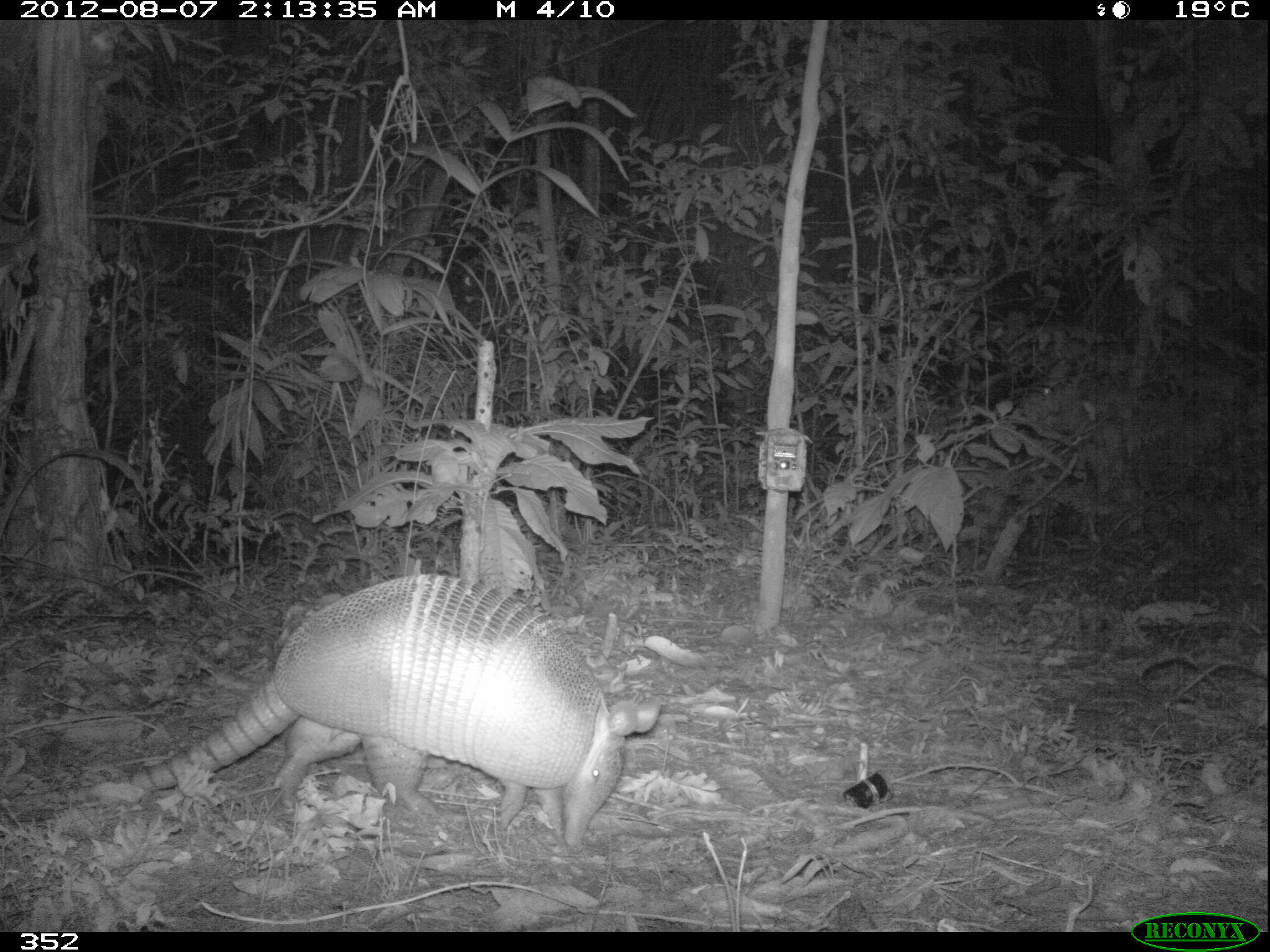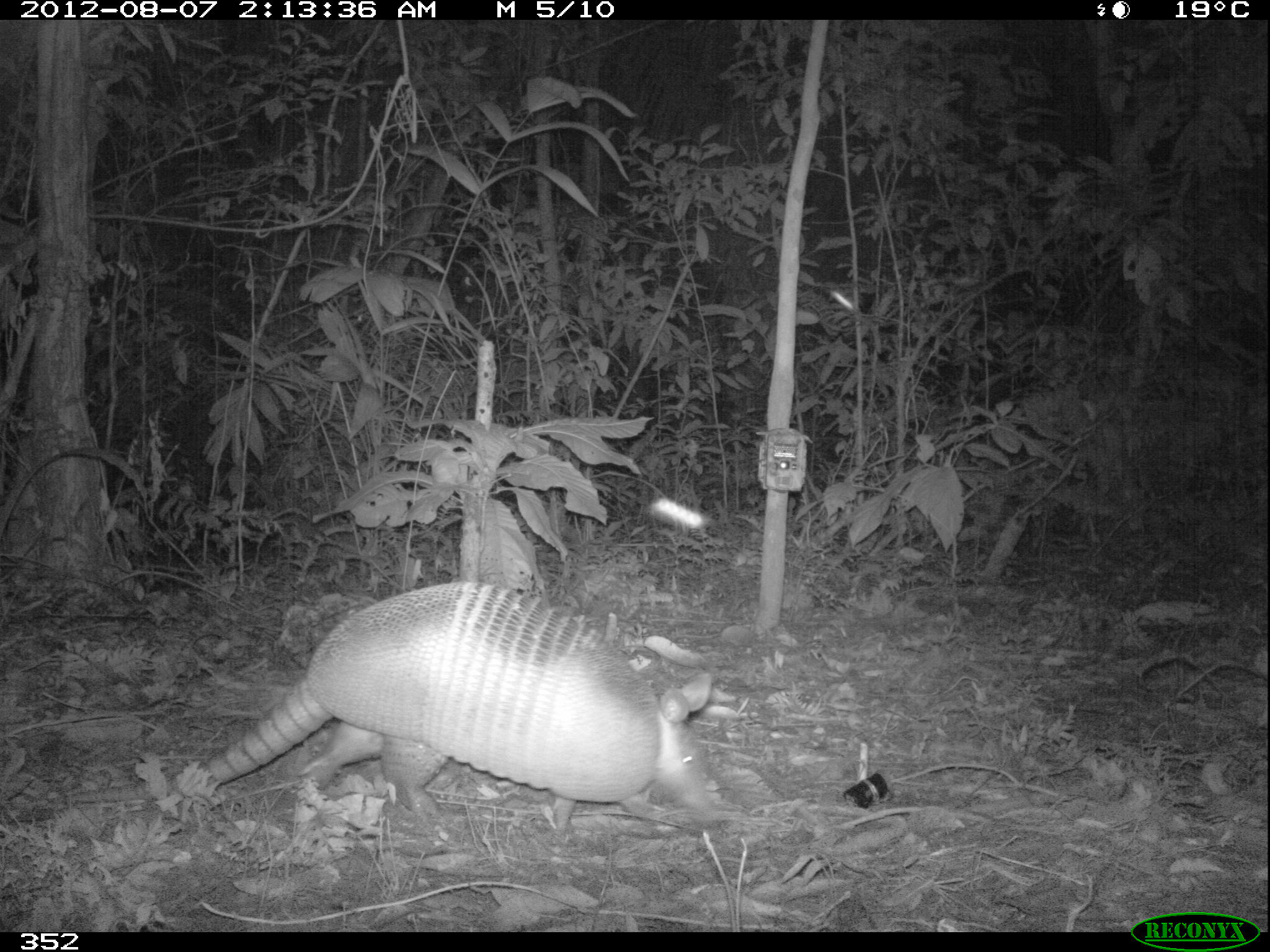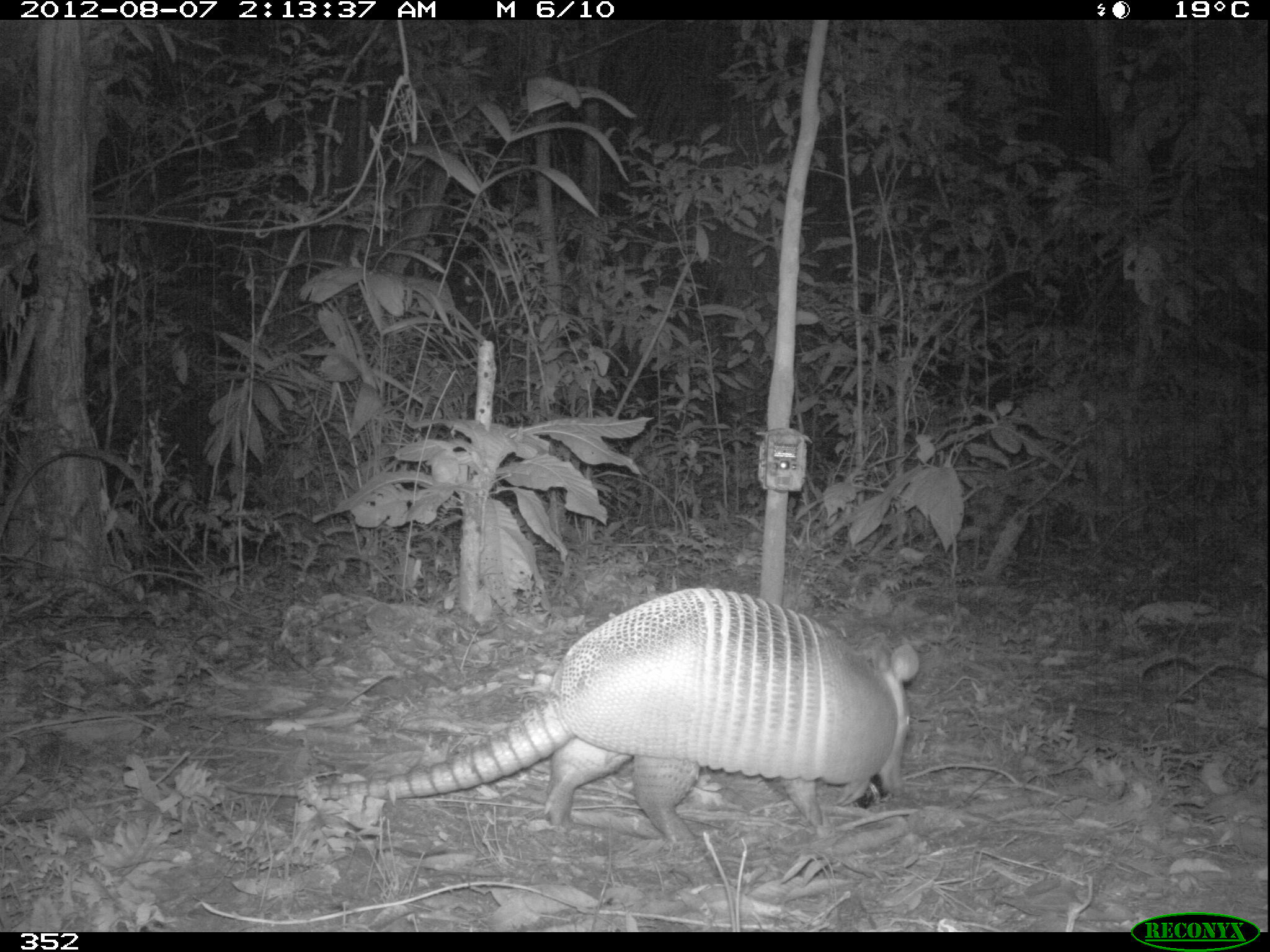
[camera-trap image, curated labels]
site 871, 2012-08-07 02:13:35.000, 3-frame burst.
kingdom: Animalia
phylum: Chordata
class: Mammalia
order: Cingulata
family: Dasypodidae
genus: Dasypus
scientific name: Dasypus novemcinctus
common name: nine-banded armadillo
Dasypus novemcinctus (nine-banded armadillo).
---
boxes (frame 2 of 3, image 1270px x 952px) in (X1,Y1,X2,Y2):
dasypus novemcinctus: (73,577,720,831)